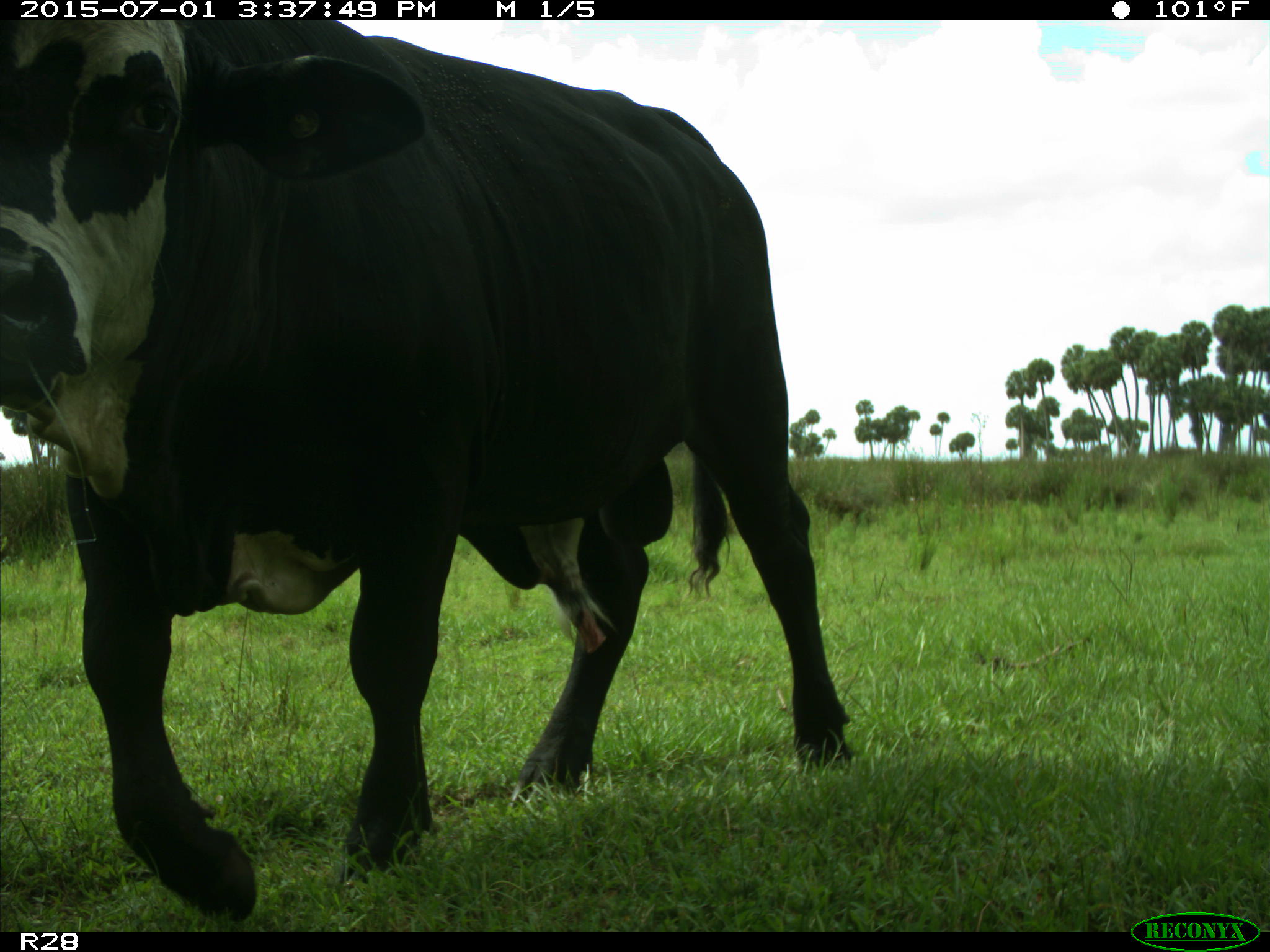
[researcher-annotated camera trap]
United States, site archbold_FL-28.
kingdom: Animalia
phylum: Chordata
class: Mammalia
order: Artiodactyla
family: Bovidae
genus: Bos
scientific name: Bos taurus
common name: domestic cow